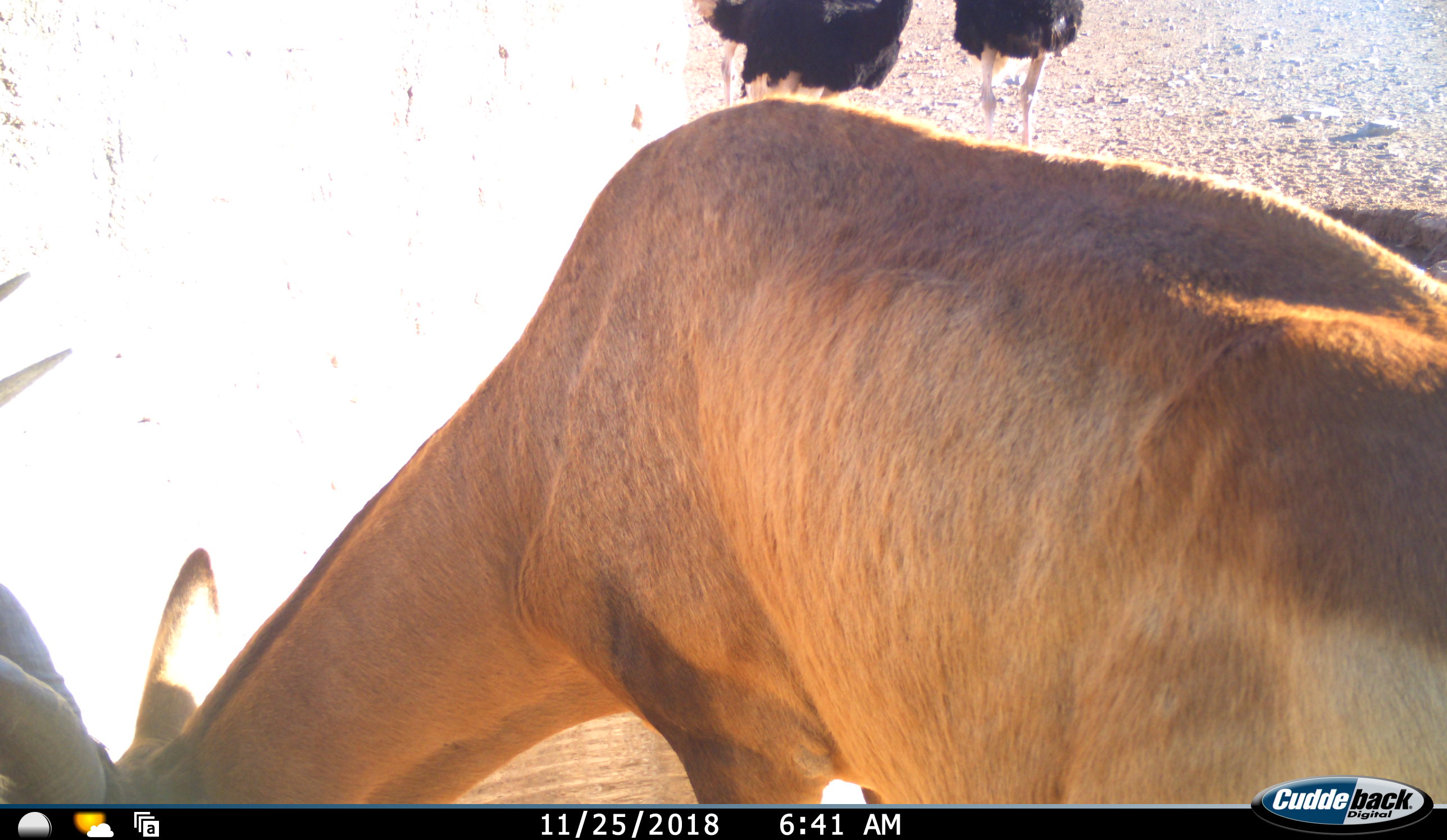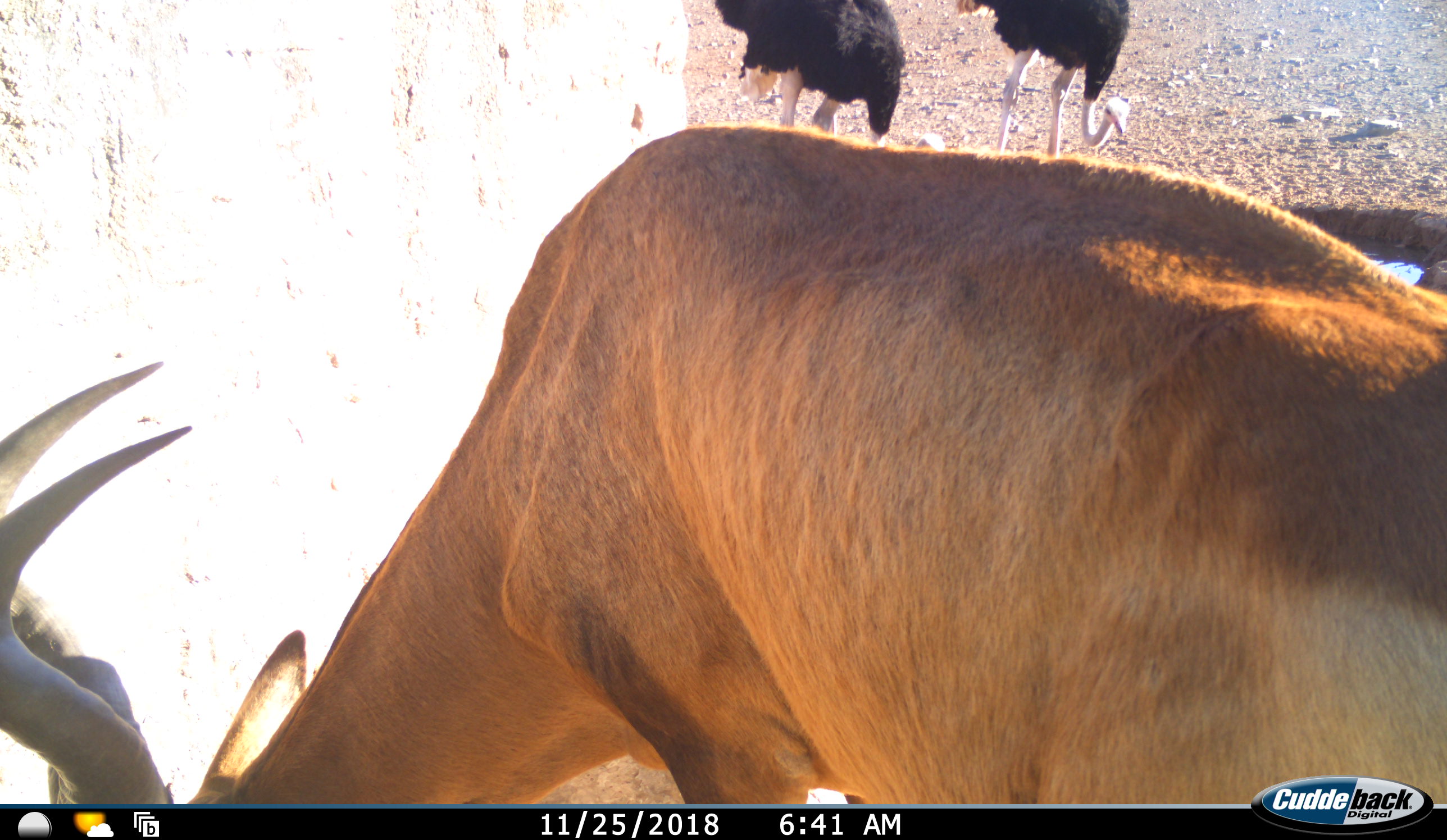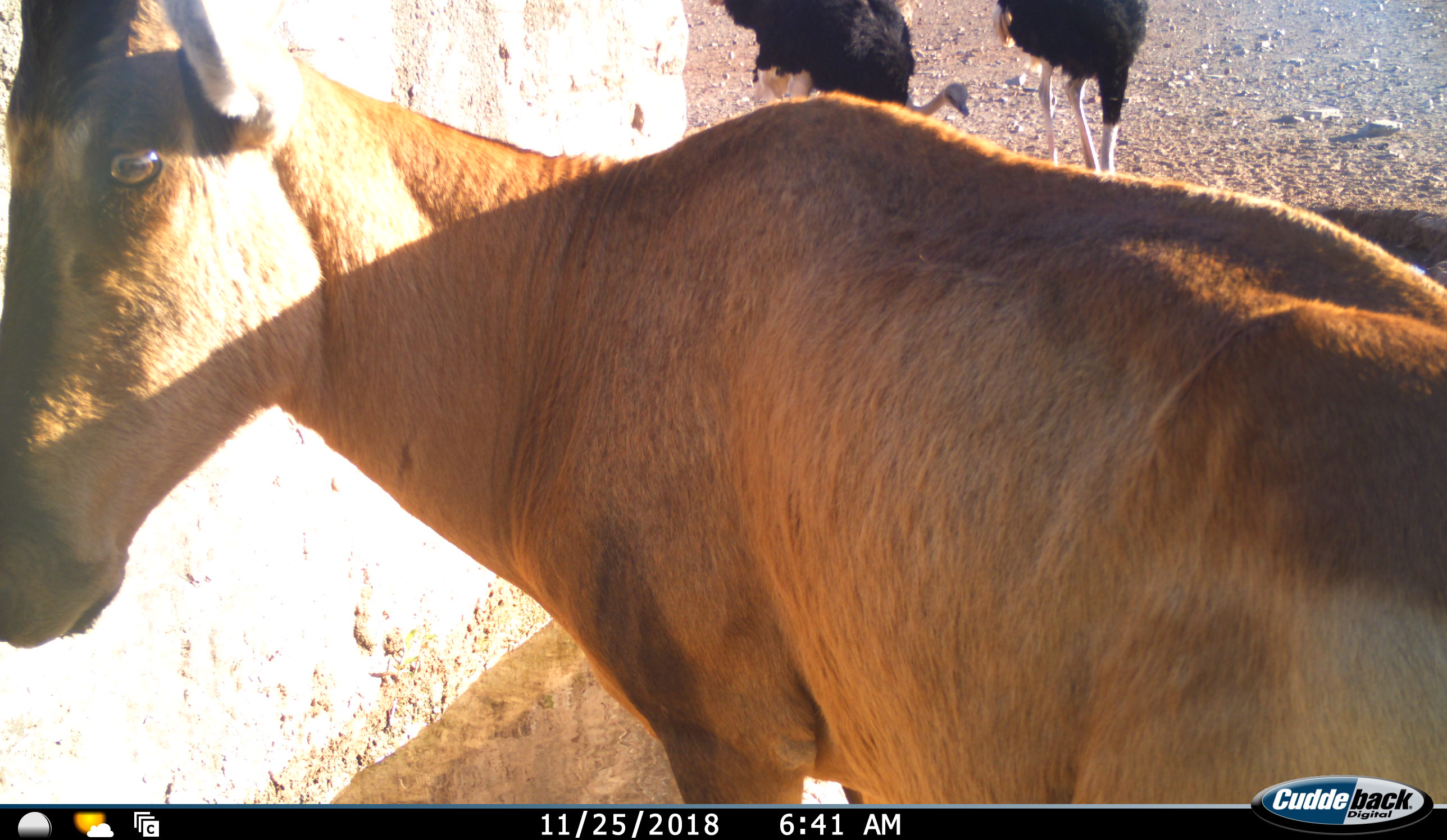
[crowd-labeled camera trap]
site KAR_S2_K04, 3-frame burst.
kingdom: Animalia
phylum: Chordata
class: Mammalia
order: Artiodactyla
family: Bovidae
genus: Alcelaphus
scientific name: Alcelaphus buselaphus caama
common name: red hartebeest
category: hartebeestred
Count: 1.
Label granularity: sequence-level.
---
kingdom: Animalia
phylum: Chordata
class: Aves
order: Struthioniformes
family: Struthionidae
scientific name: Struthionidae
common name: ostrich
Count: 2.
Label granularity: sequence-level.